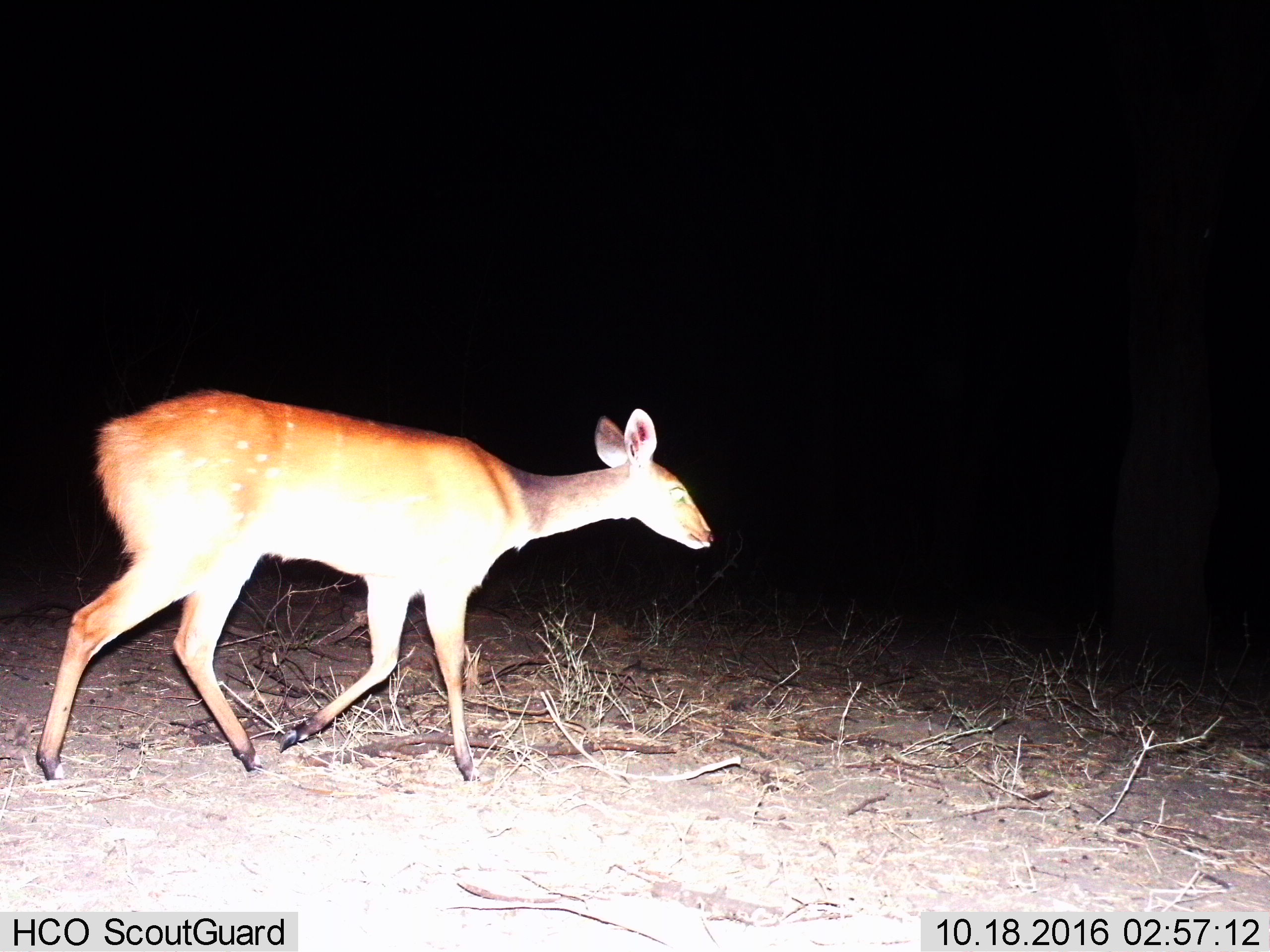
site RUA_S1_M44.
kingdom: Animalia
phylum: Chordata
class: Mammalia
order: Artiodactyla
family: Bovidae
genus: Tragelaphus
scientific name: Tragelaphus scriptus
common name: bushbuck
Bushbuck (Tragelaphus scriptus), count 1. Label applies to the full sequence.